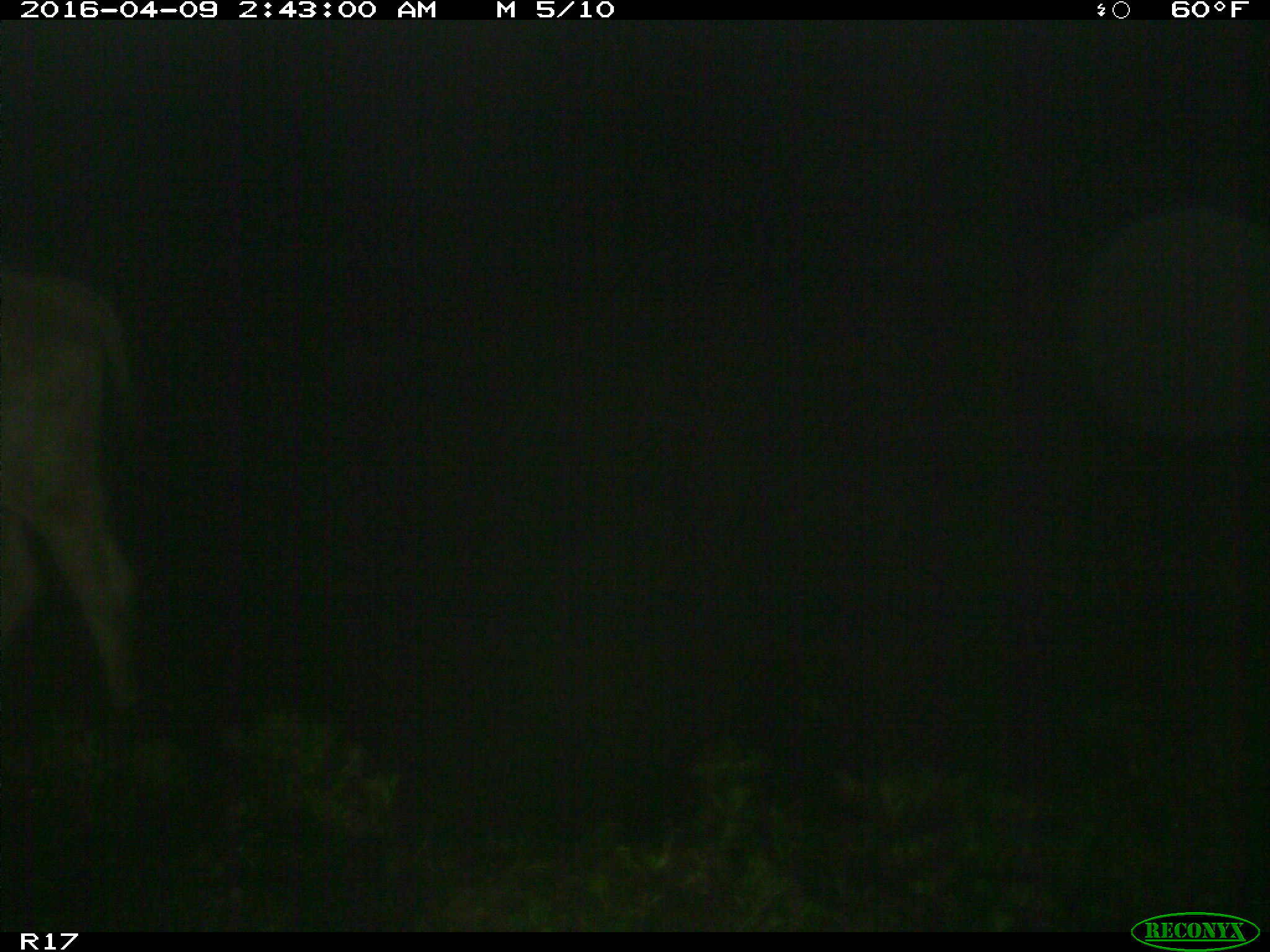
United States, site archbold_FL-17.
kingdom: Animalia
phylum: Chordata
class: Mammalia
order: Artiodactyla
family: Bovidae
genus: Bos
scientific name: Bos taurus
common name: domestic cow